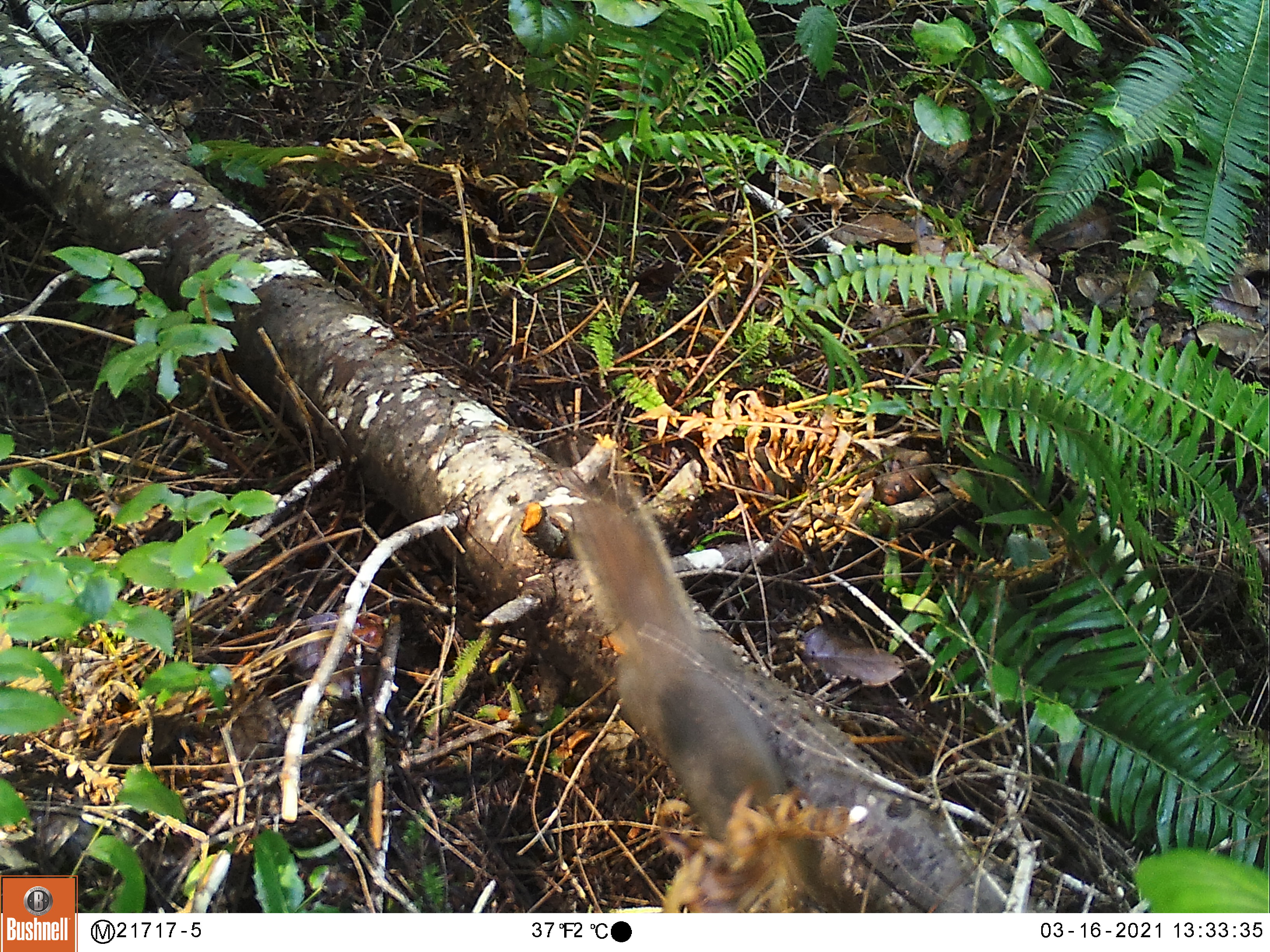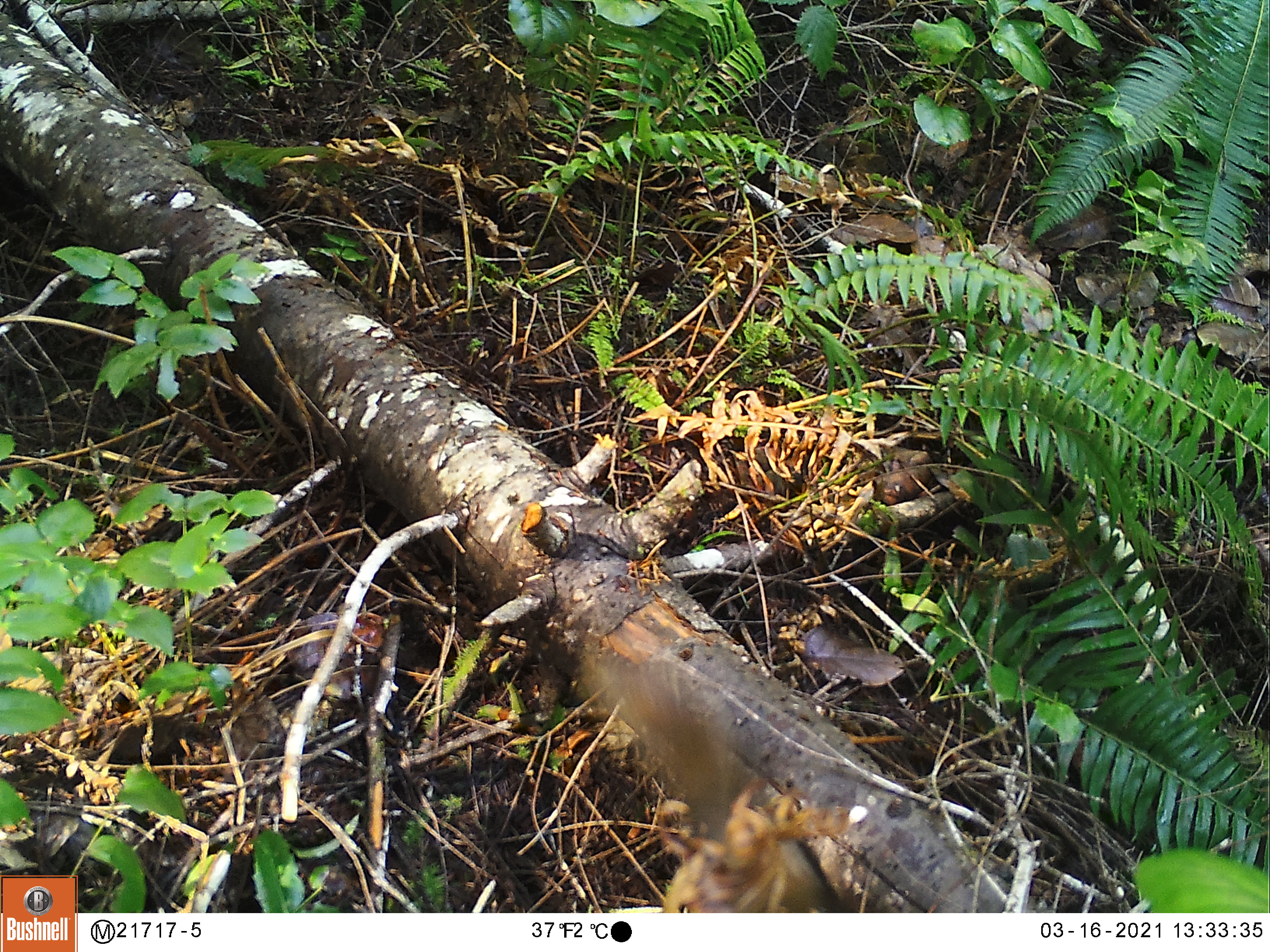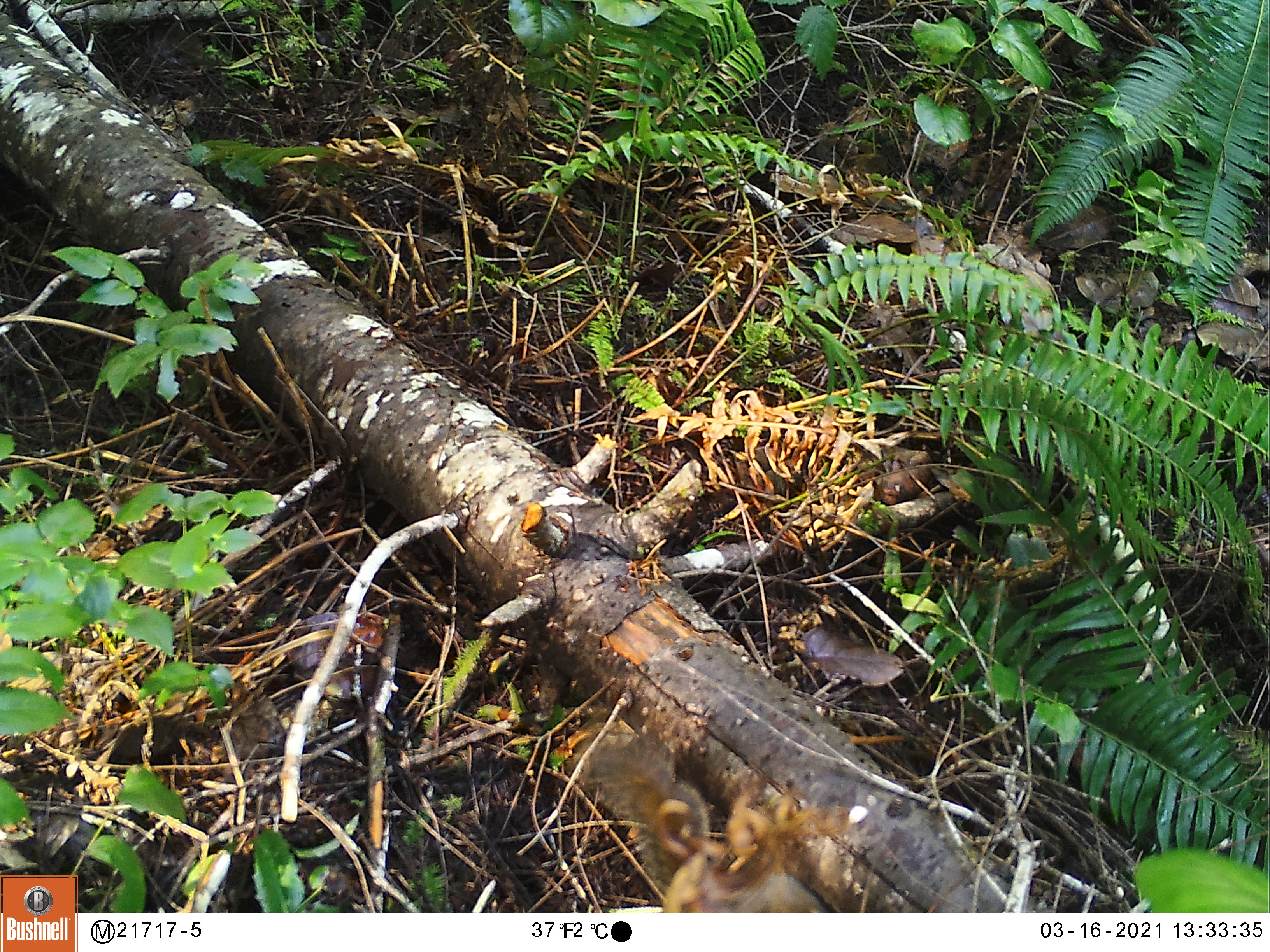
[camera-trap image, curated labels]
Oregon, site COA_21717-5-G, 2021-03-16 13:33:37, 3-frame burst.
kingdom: Animalia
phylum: Chordata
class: Mammalia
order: Rodentia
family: Sciuridae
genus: Tamiasciurus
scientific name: Tamiasciurus douglasii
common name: douglas squirrel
Douglas squirrel (Tamiasciurus douglasii).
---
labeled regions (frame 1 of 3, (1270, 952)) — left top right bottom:
douglas squirrel: 547 497 798 871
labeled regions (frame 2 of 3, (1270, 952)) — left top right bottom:
douglas squirrel: 584 647 830 900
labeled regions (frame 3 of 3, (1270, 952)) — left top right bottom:
douglas squirrel: 573 731 811 896